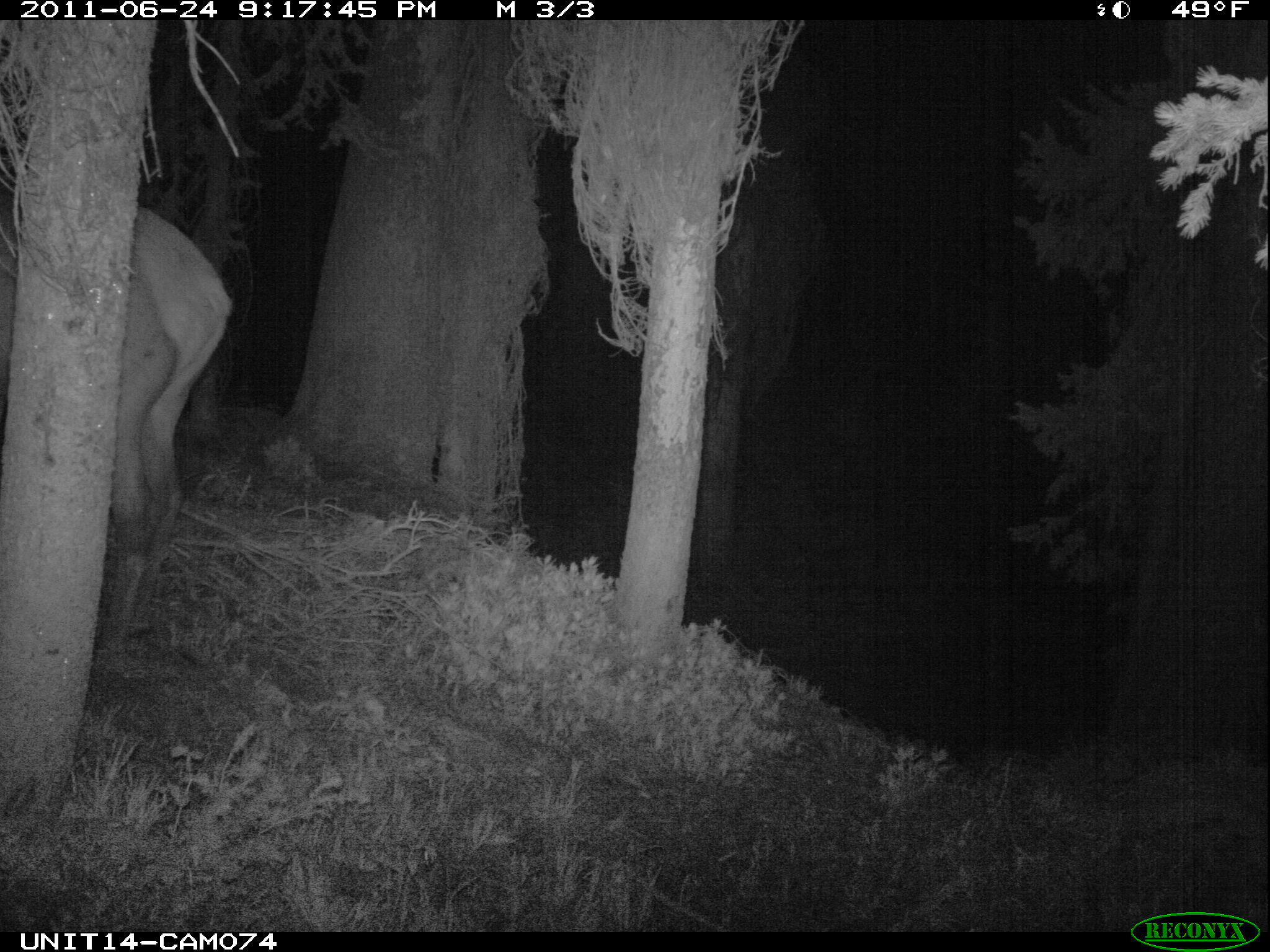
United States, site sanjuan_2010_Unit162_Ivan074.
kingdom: Animalia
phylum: Chordata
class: Mammalia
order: Artiodactyla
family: Cervidae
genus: Cervus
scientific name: Cervus elaphus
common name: red deer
Cervus elaphus (red deer).